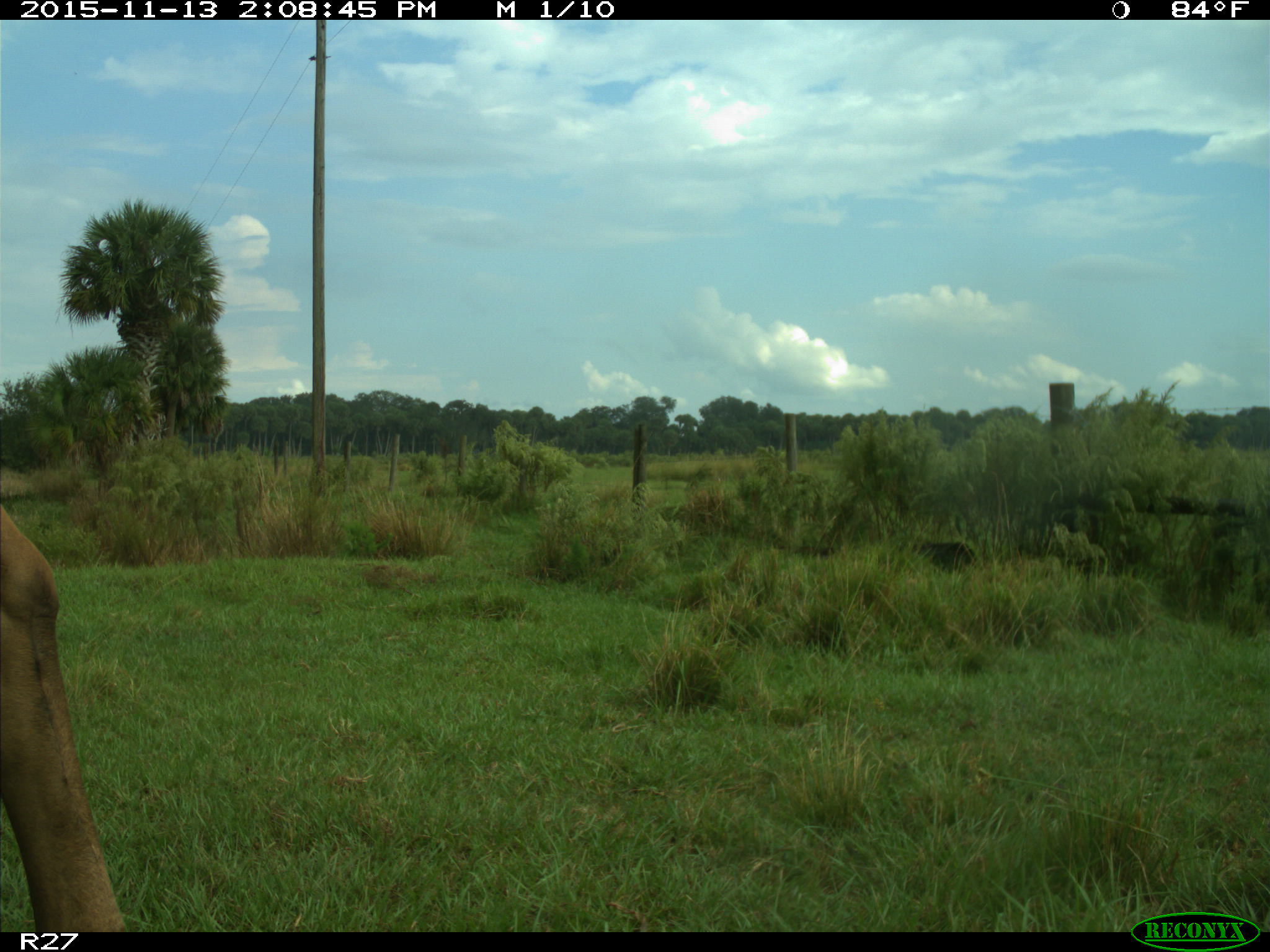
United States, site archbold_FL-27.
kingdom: Animalia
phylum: Chordata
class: Mammalia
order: Artiodactyla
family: Bovidae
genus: Bos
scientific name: Bos taurus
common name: domestic cow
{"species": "Bos taurus (domestic cow)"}